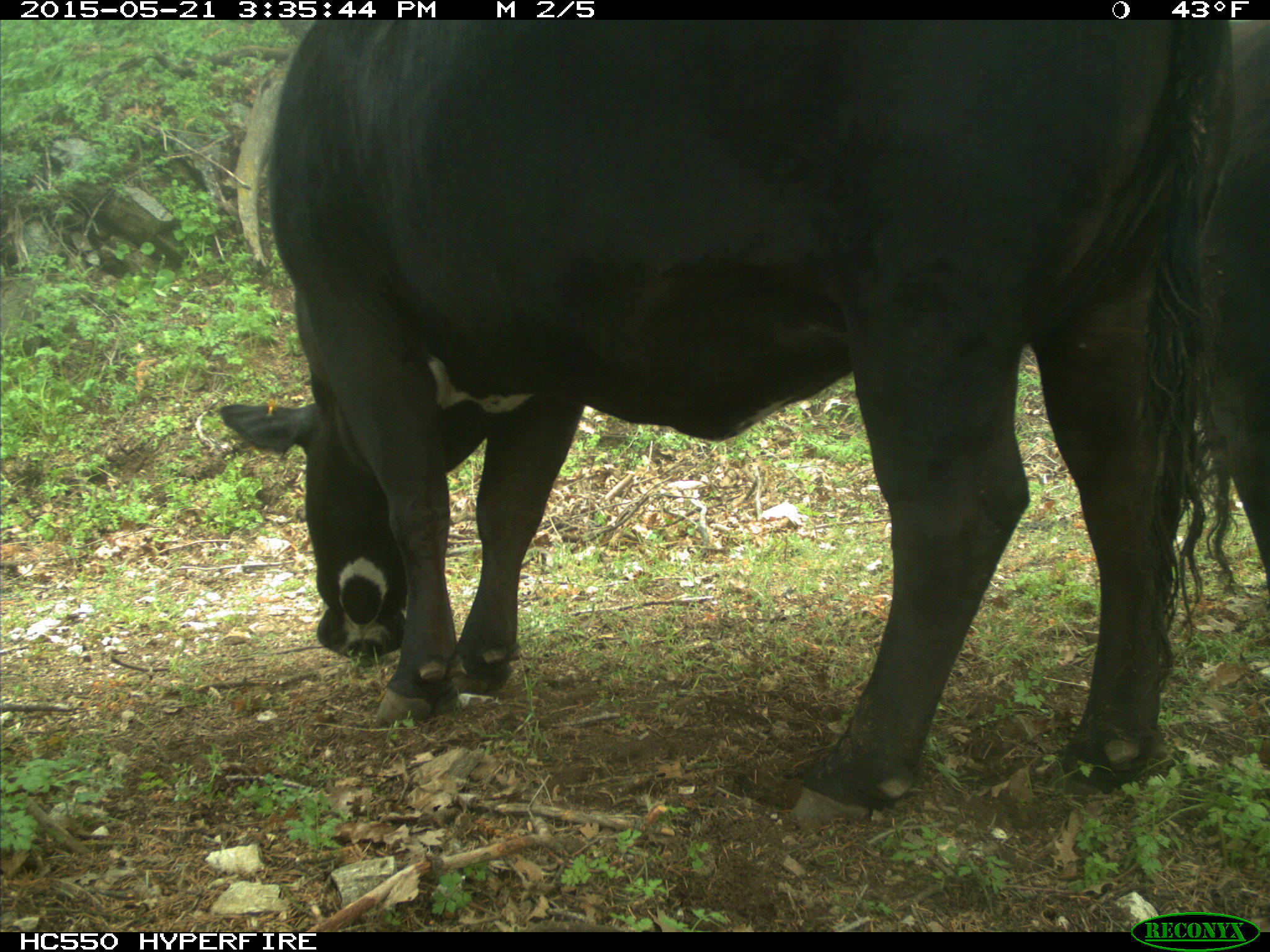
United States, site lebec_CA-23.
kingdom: Animalia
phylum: Chordata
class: Mammalia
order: Artiodactyla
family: Bovidae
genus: Bos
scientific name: Bos taurus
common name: domestic cow